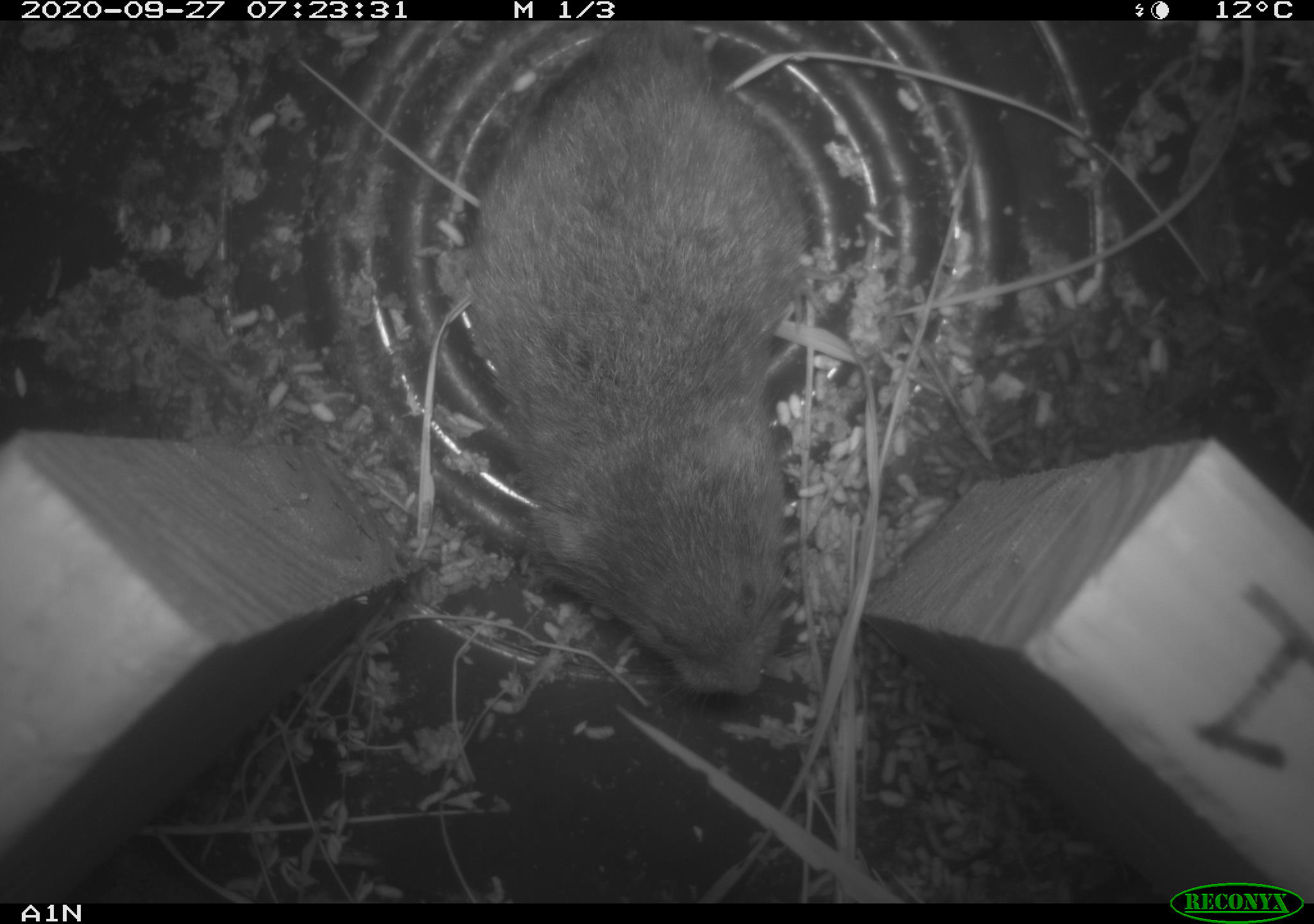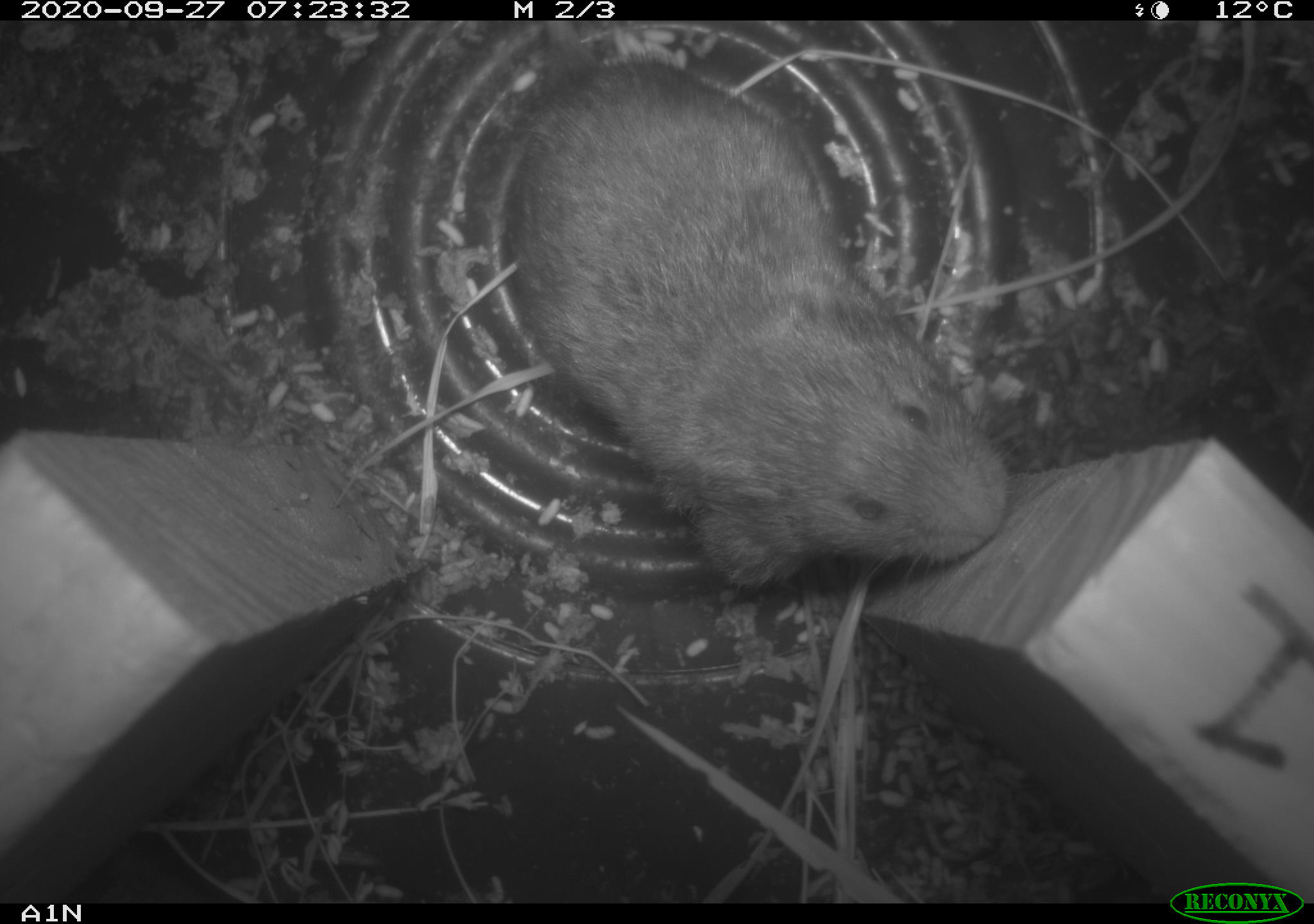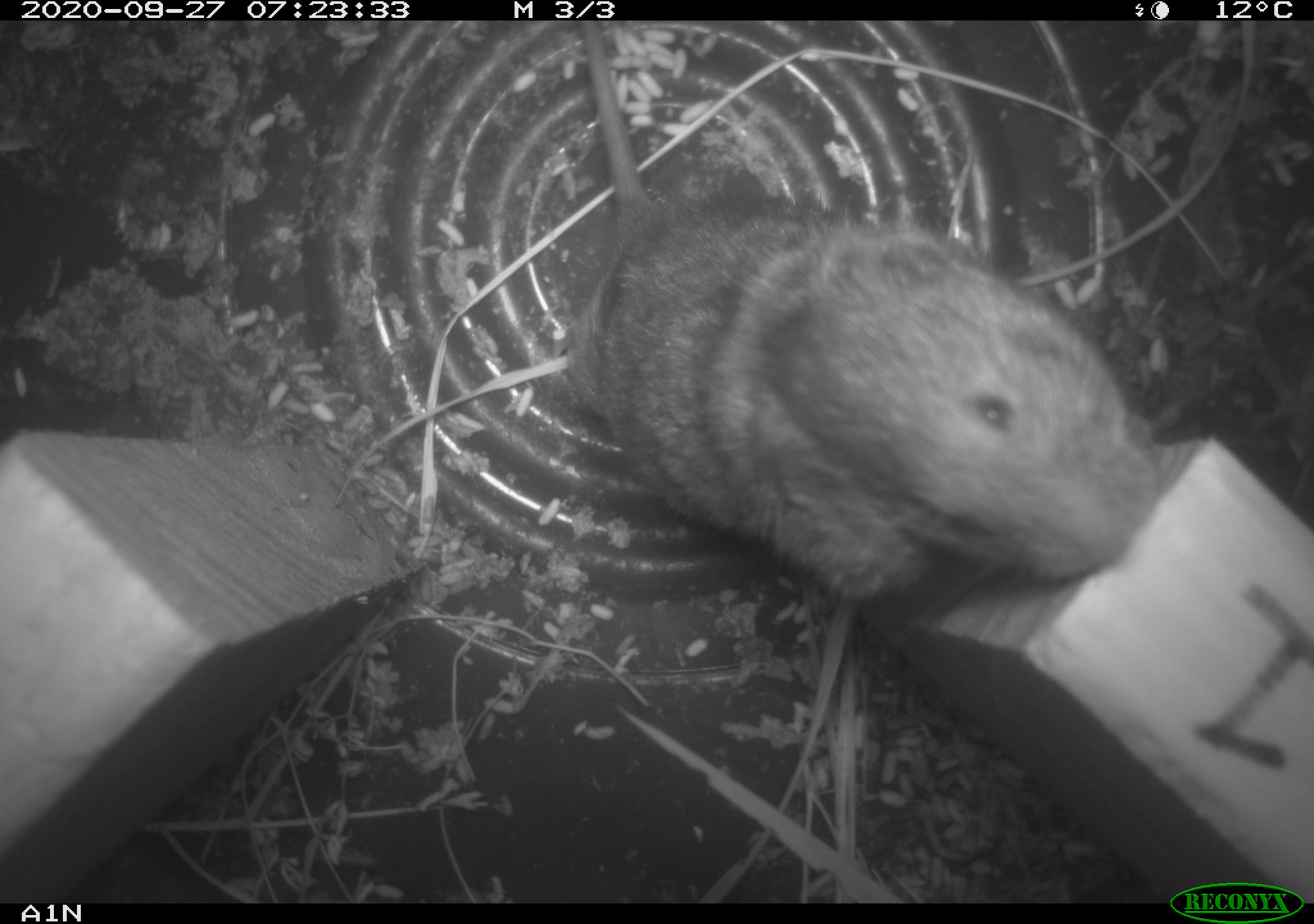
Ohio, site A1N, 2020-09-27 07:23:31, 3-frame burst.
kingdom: Animalia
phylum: Chordata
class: Mammalia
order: Rodentia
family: Cricetidae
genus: Microtus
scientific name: Microtus pennsylvanicus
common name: meadow vole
Meadow vole (Microtus pennsylvanicus).